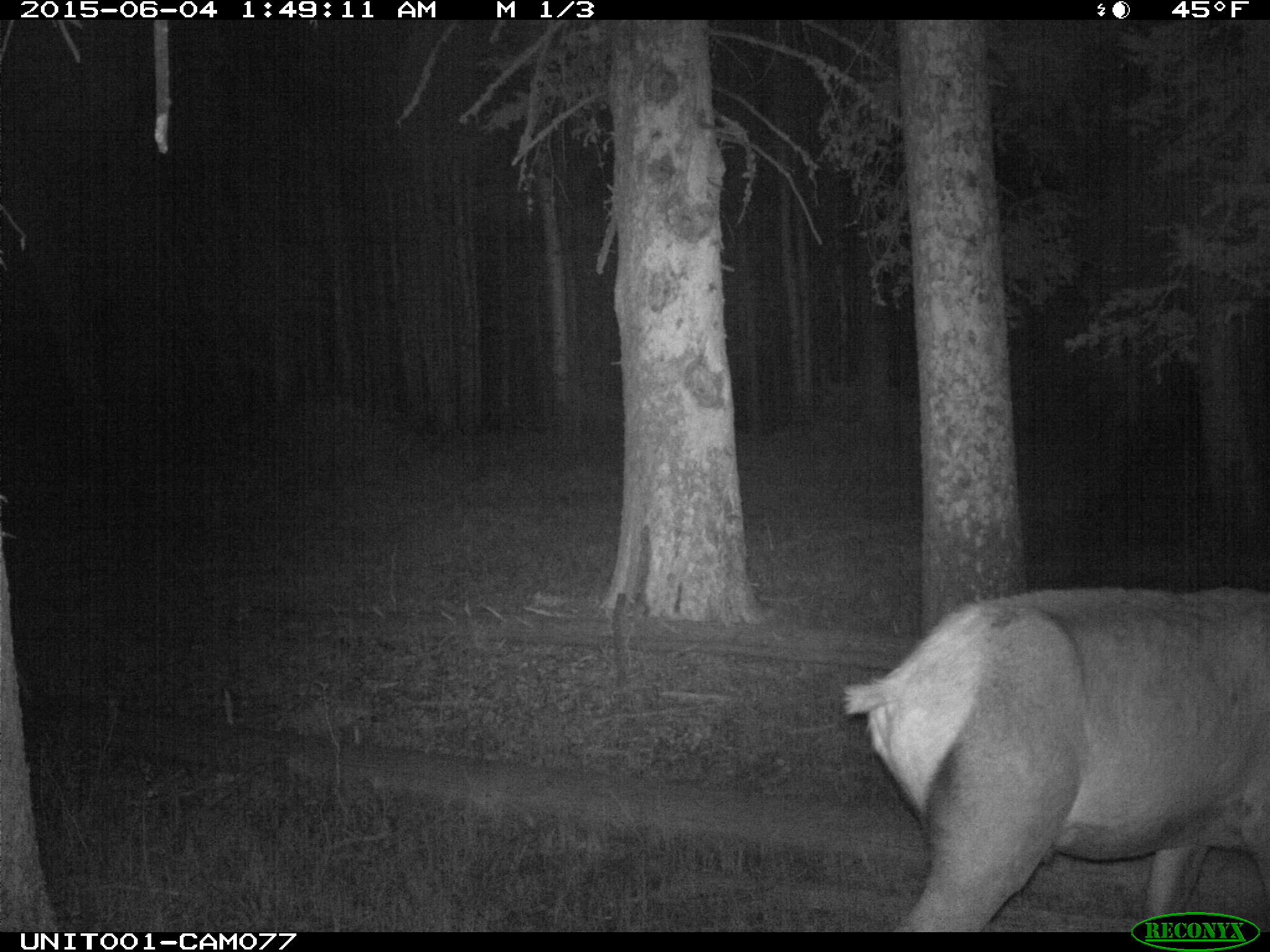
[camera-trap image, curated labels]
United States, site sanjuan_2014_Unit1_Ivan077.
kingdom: Animalia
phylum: Chordata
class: Mammalia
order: Artiodactyla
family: Cervidae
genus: Cervus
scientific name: Cervus elaphus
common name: red deer